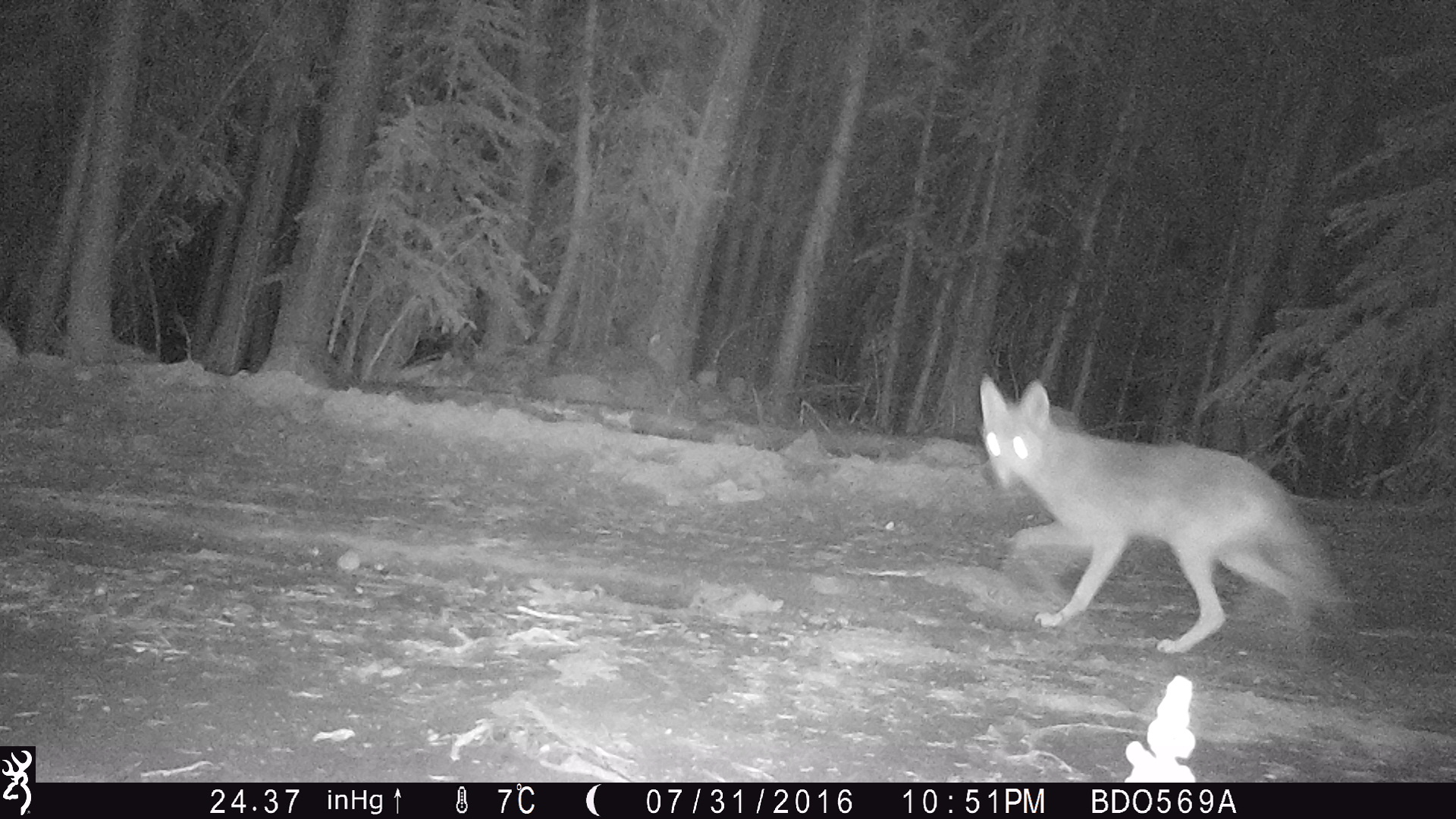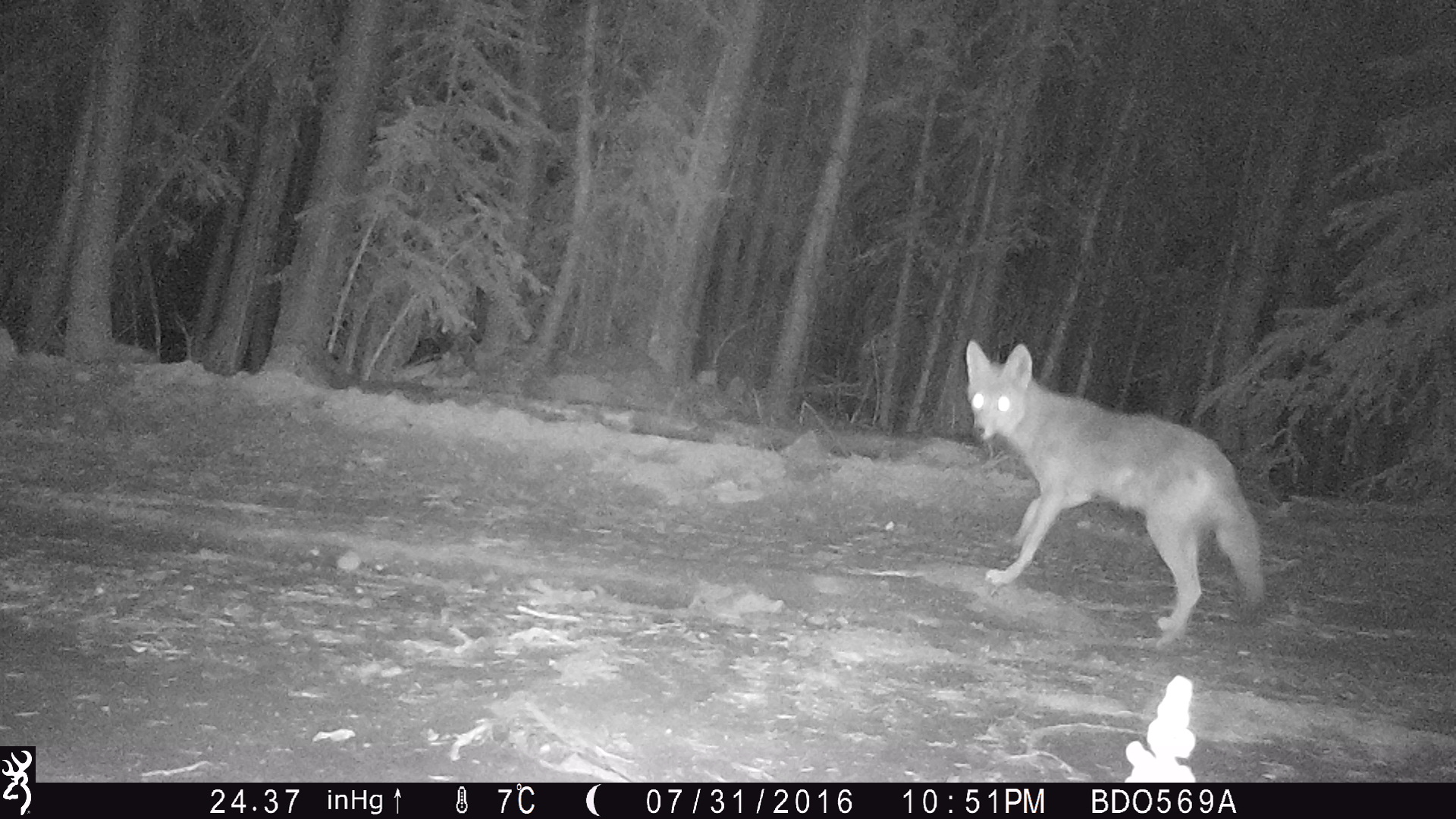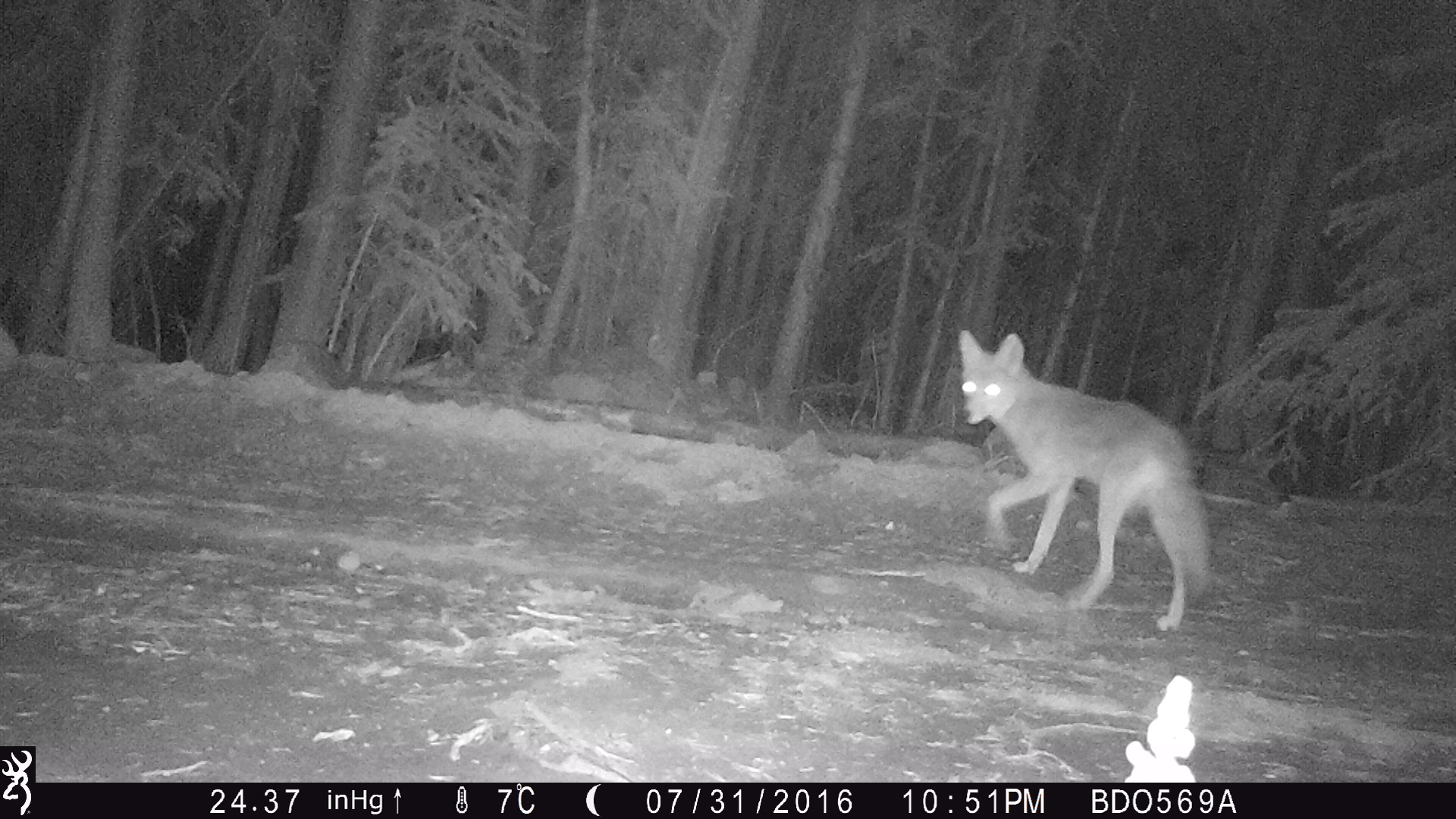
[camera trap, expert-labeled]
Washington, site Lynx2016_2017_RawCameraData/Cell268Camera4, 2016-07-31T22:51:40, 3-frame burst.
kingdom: Animalia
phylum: Chordata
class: Mammalia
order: Carnivora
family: Canidae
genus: Canis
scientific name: Canis latrans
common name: coyote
Canis latrans (coyote). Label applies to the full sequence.